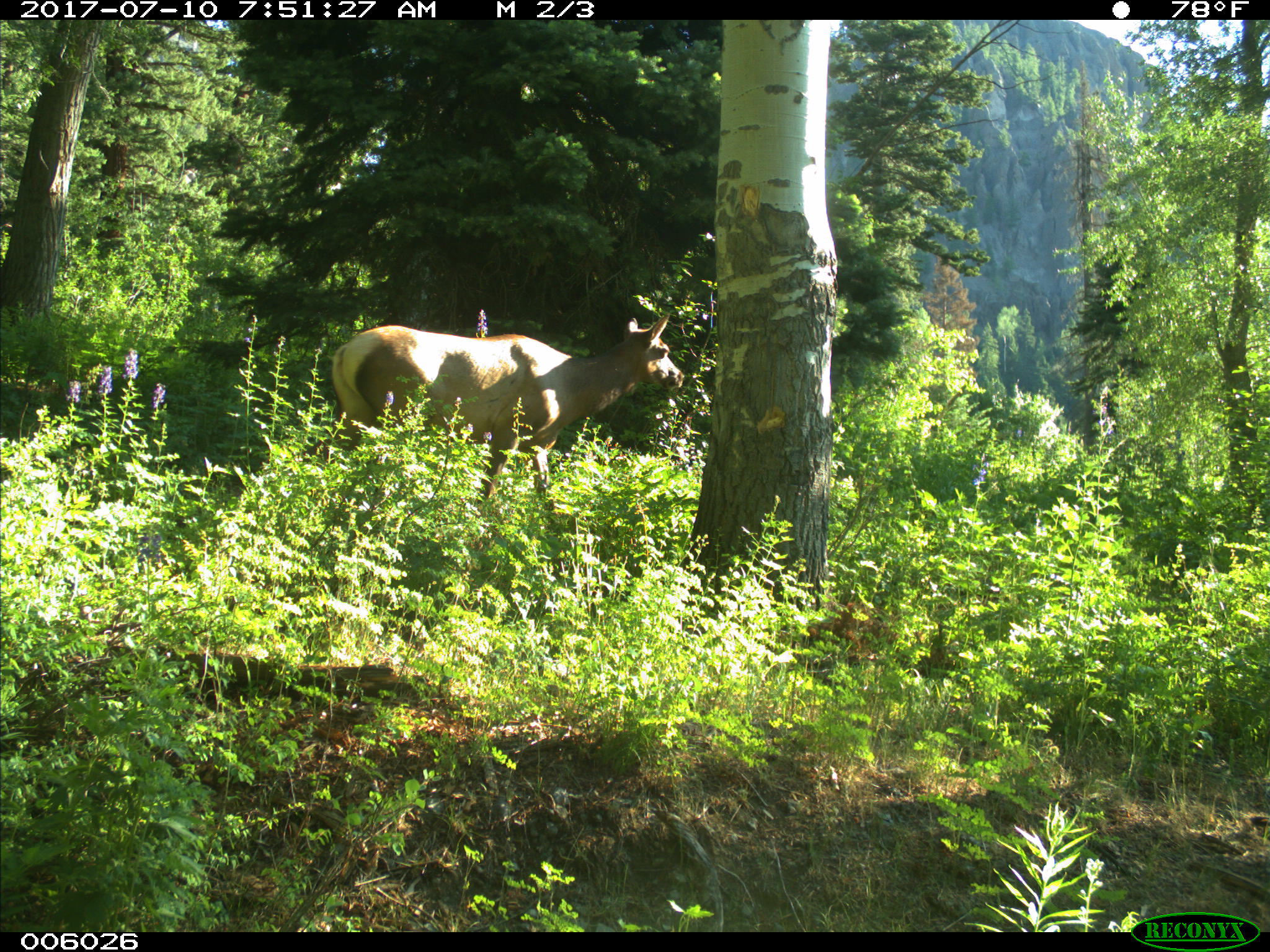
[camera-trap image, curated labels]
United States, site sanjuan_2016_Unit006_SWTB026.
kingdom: Animalia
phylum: Chordata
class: Mammalia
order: Artiodactyla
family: Cervidae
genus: Cervus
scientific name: Cervus elaphus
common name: red deer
Cervus elaphus (red deer).